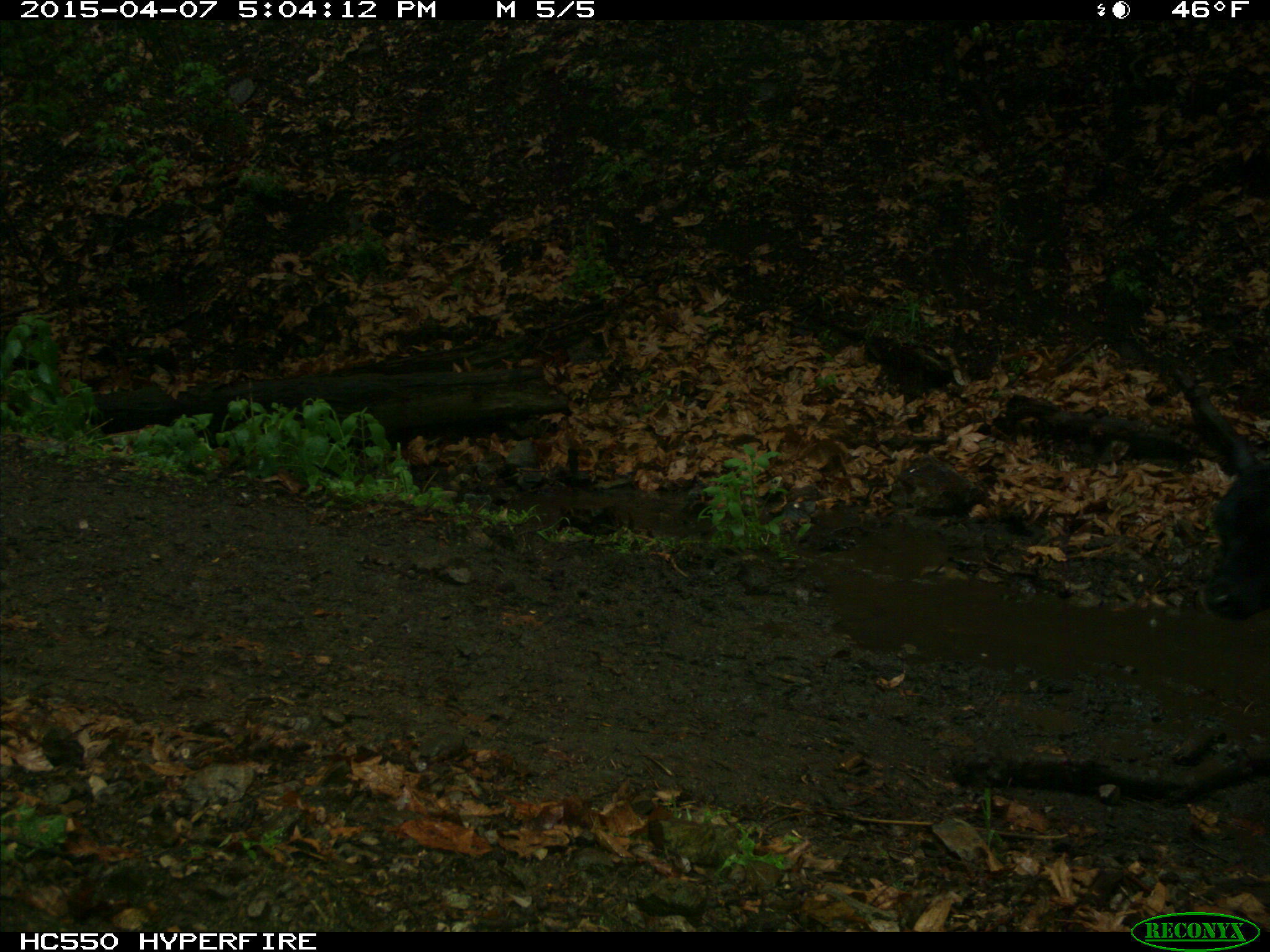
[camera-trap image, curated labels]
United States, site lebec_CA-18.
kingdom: Animalia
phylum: Chordata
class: Mammalia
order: Artiodactyla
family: Bovidae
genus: Bos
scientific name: Bos taurus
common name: domestic cow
Bos taurus (domestic cow).